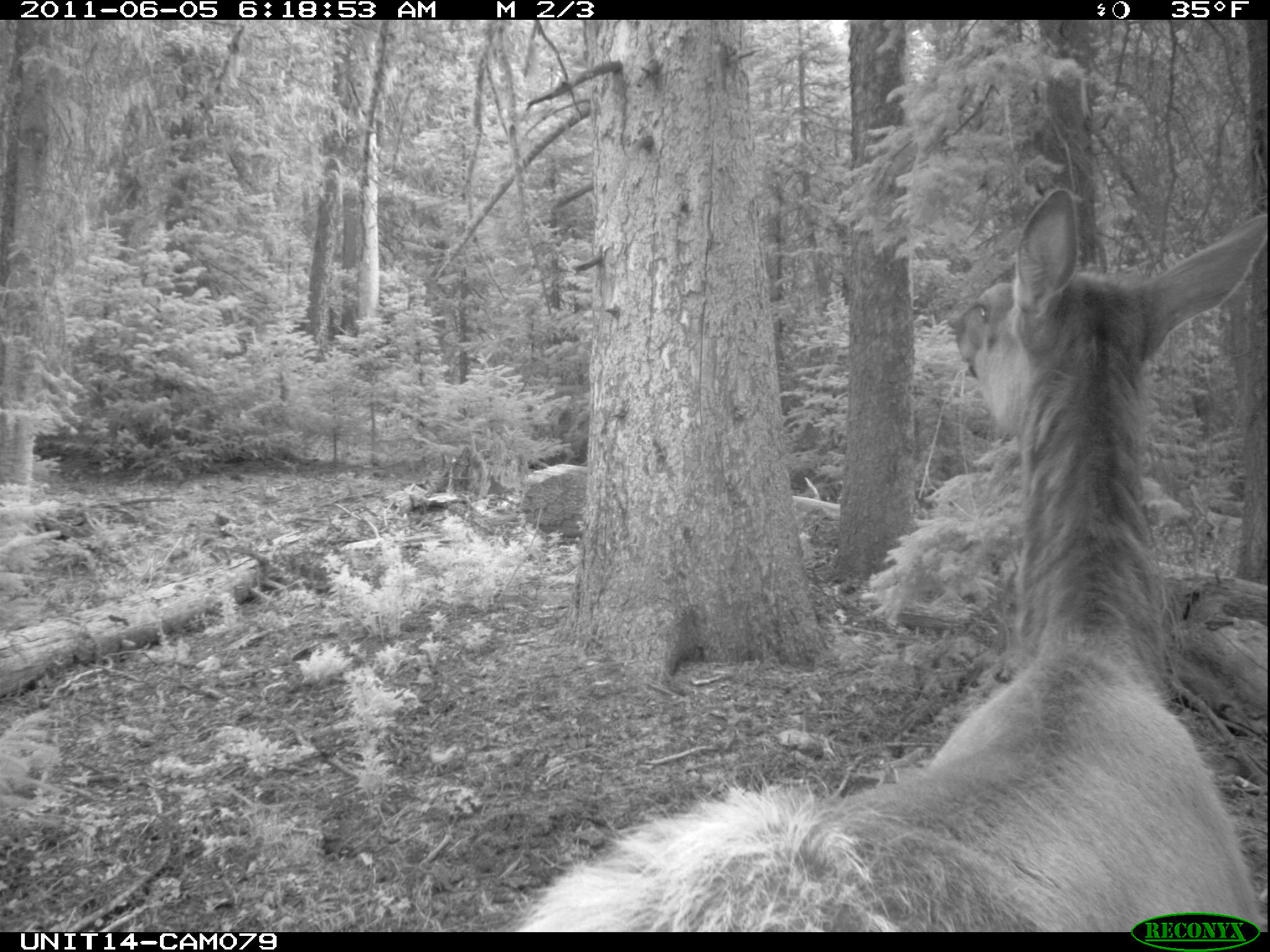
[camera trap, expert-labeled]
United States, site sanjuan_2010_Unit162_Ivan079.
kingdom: Animalia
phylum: Chordata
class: Mammalia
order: Artiodactyla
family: Cervidae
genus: Cervus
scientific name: Cervus elaphus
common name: red deer